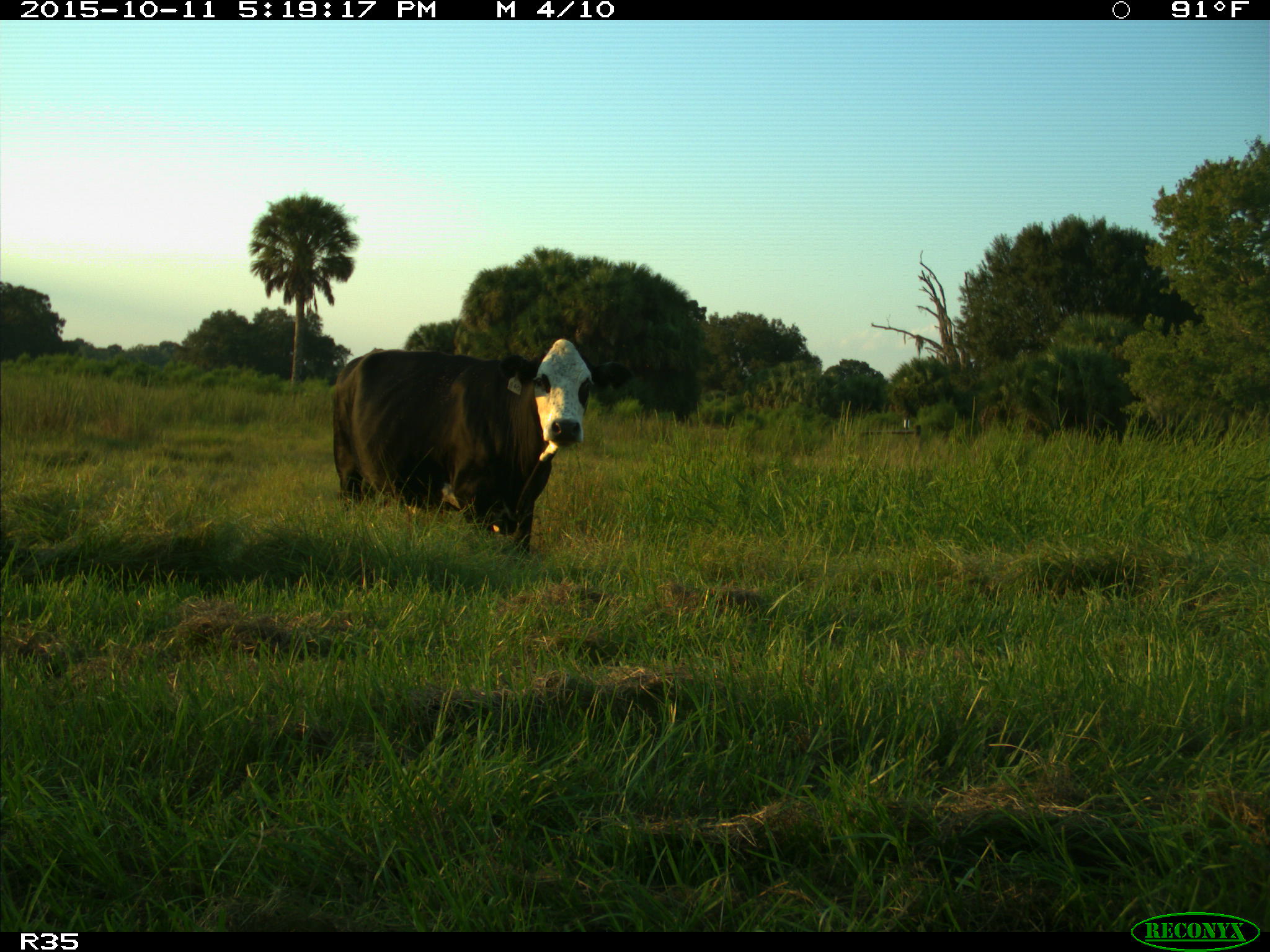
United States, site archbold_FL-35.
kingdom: Animalia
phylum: Chordata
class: Mammalia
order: Artiodactyla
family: Bovidae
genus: Bos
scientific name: Bos taurus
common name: domestic cow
Bos taurus (domestic cow).